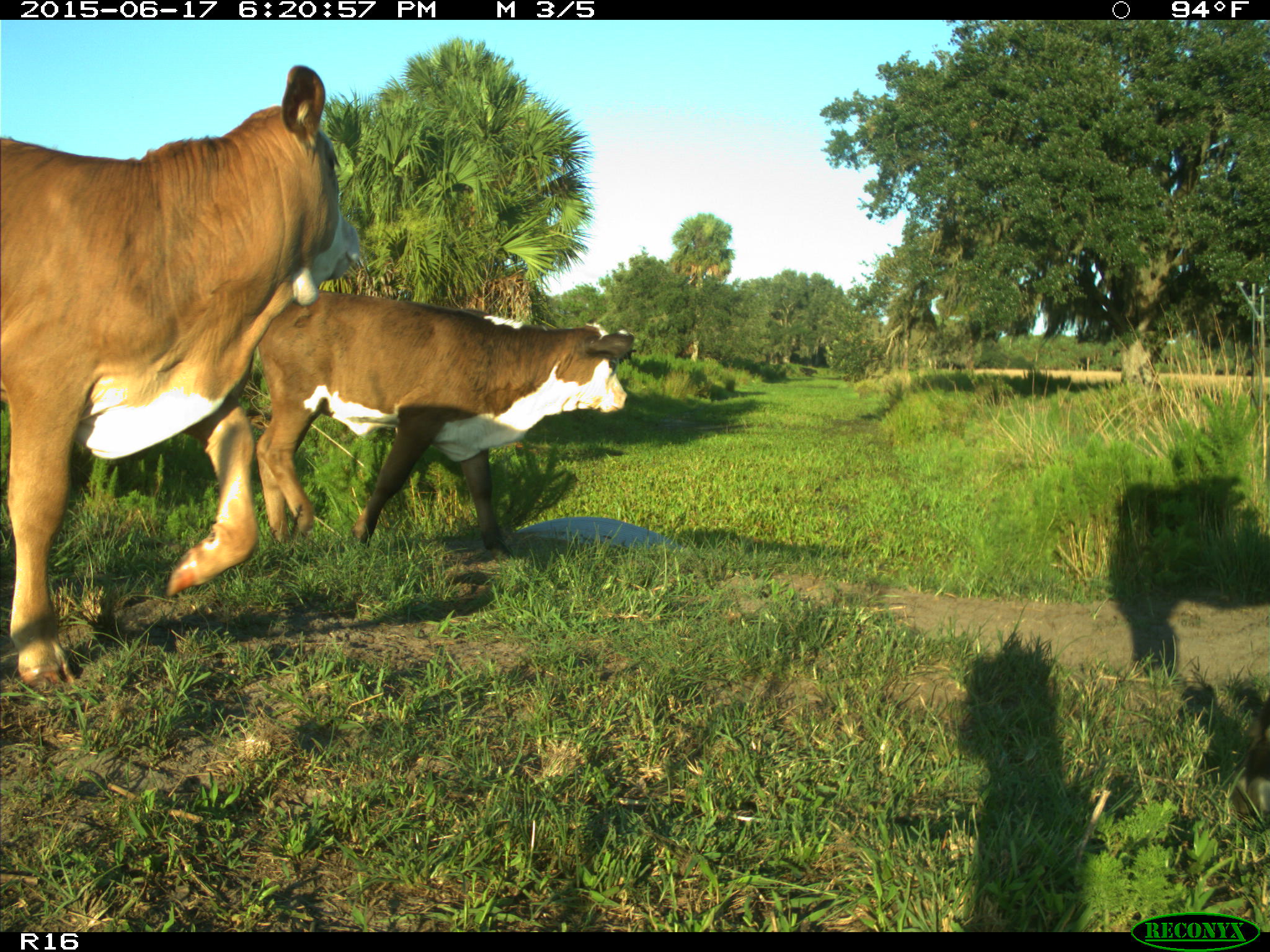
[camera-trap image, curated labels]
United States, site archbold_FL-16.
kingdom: Animalia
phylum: Chordata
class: Mammalia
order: Artiodactyla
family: Bovidae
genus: Bos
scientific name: Bos taurus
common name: domestic cow